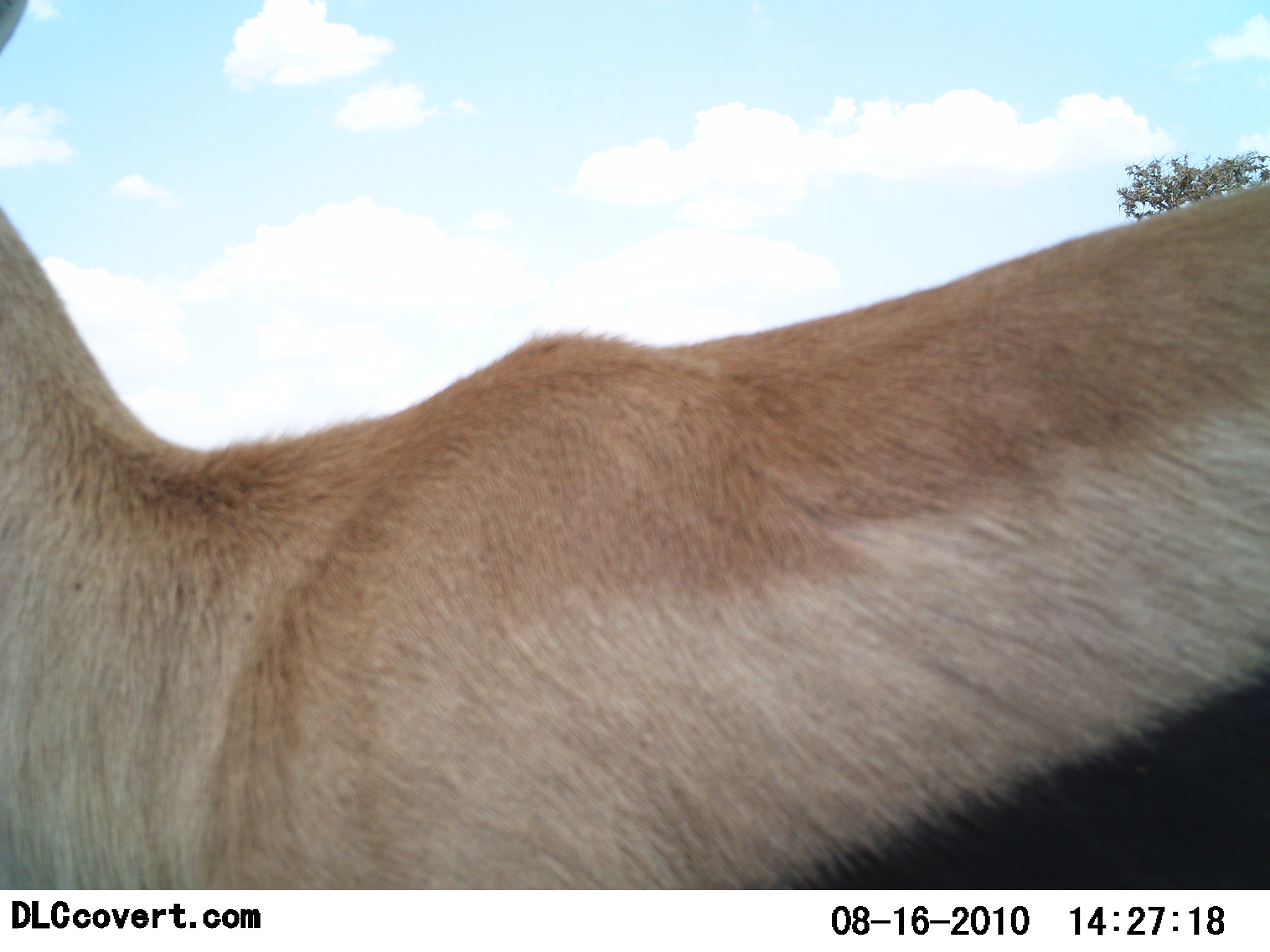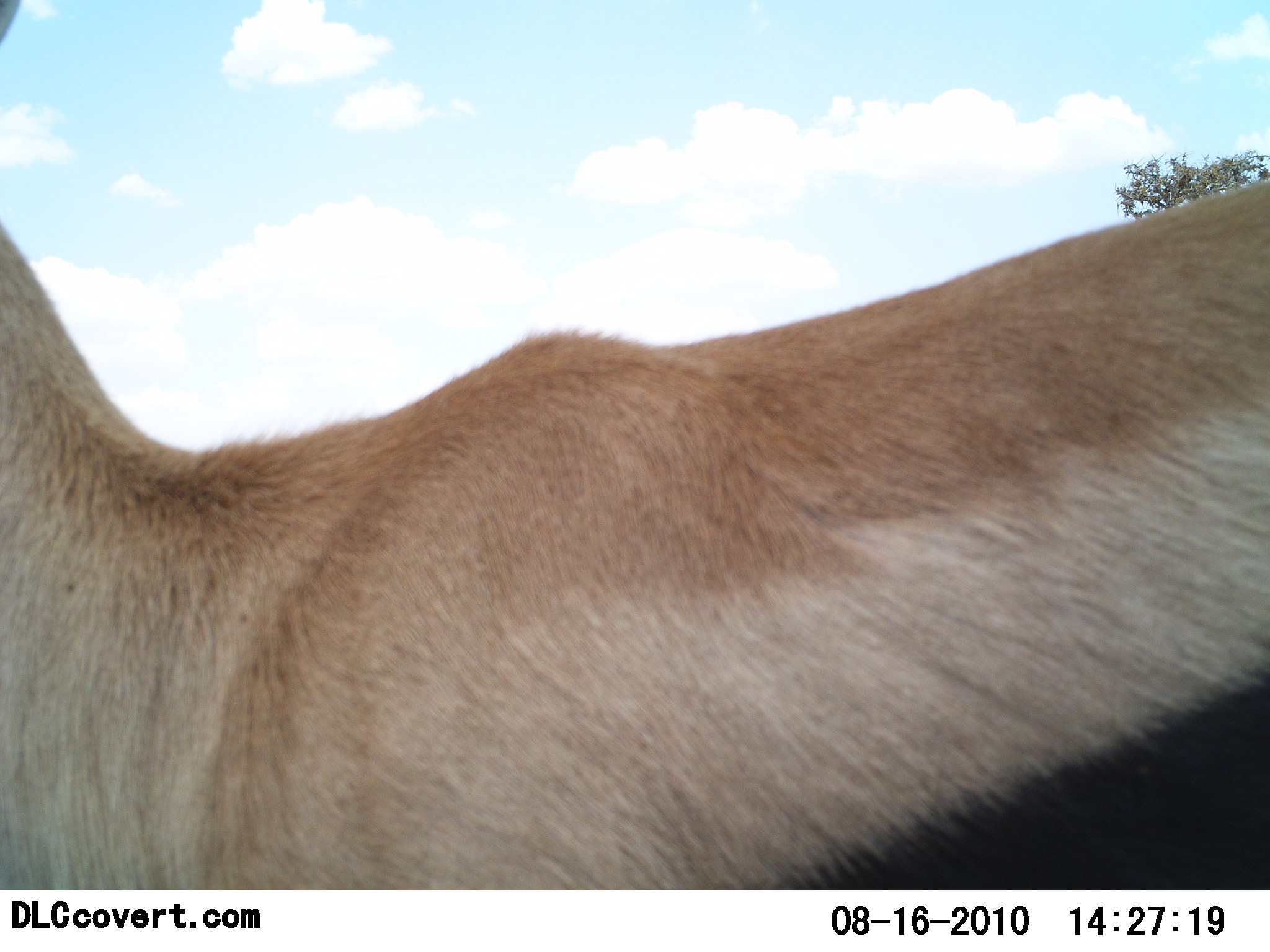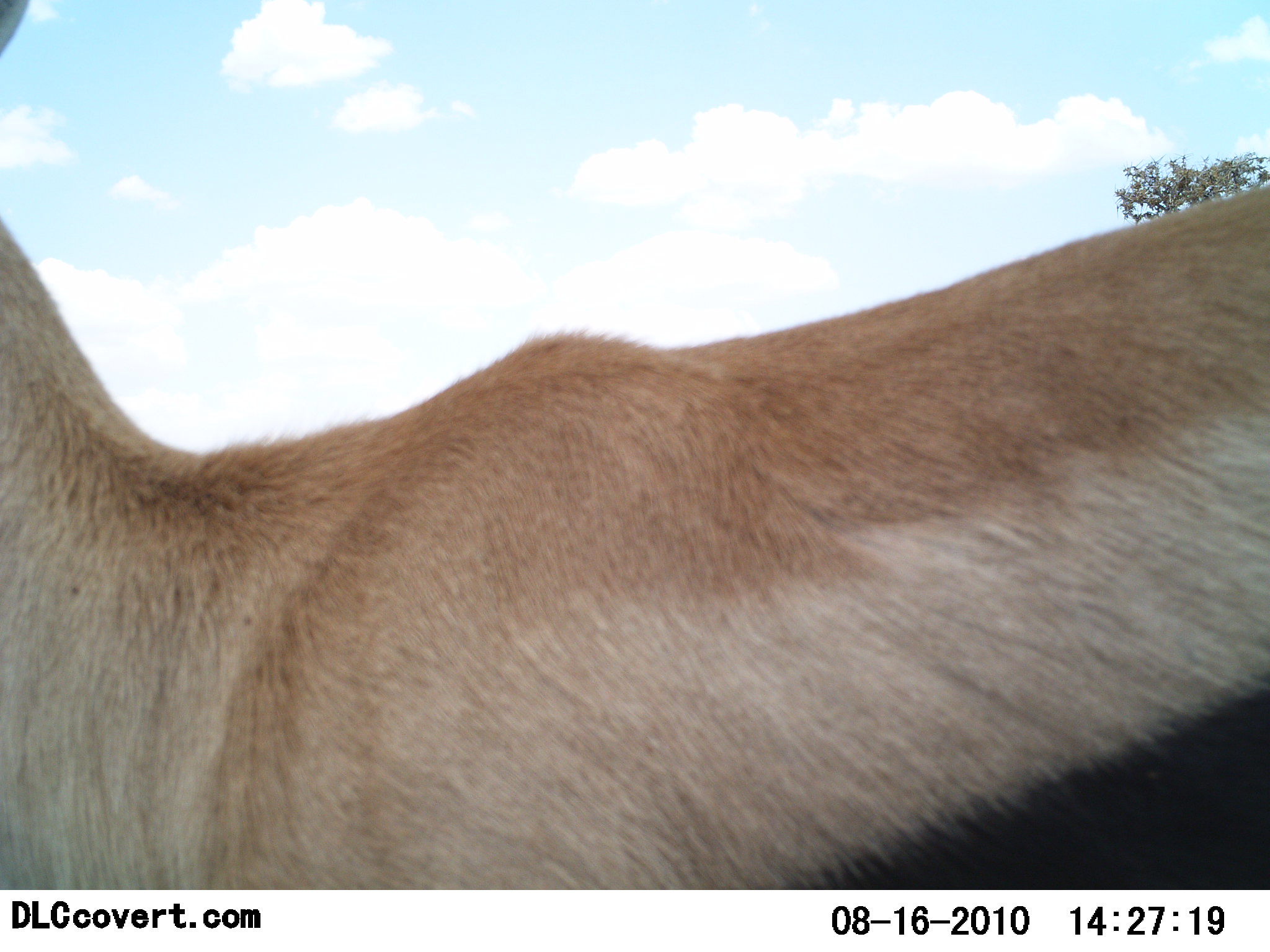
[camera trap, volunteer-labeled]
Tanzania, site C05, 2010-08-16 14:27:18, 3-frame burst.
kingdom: Animalia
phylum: Chordata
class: Mammalia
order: Artiodactyla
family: Bovidae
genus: Eudorcas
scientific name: Eudorcas thomsonii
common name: thomson's gazelle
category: gazellethomsons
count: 1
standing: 95%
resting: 0%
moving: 5%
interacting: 0%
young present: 0%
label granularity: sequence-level